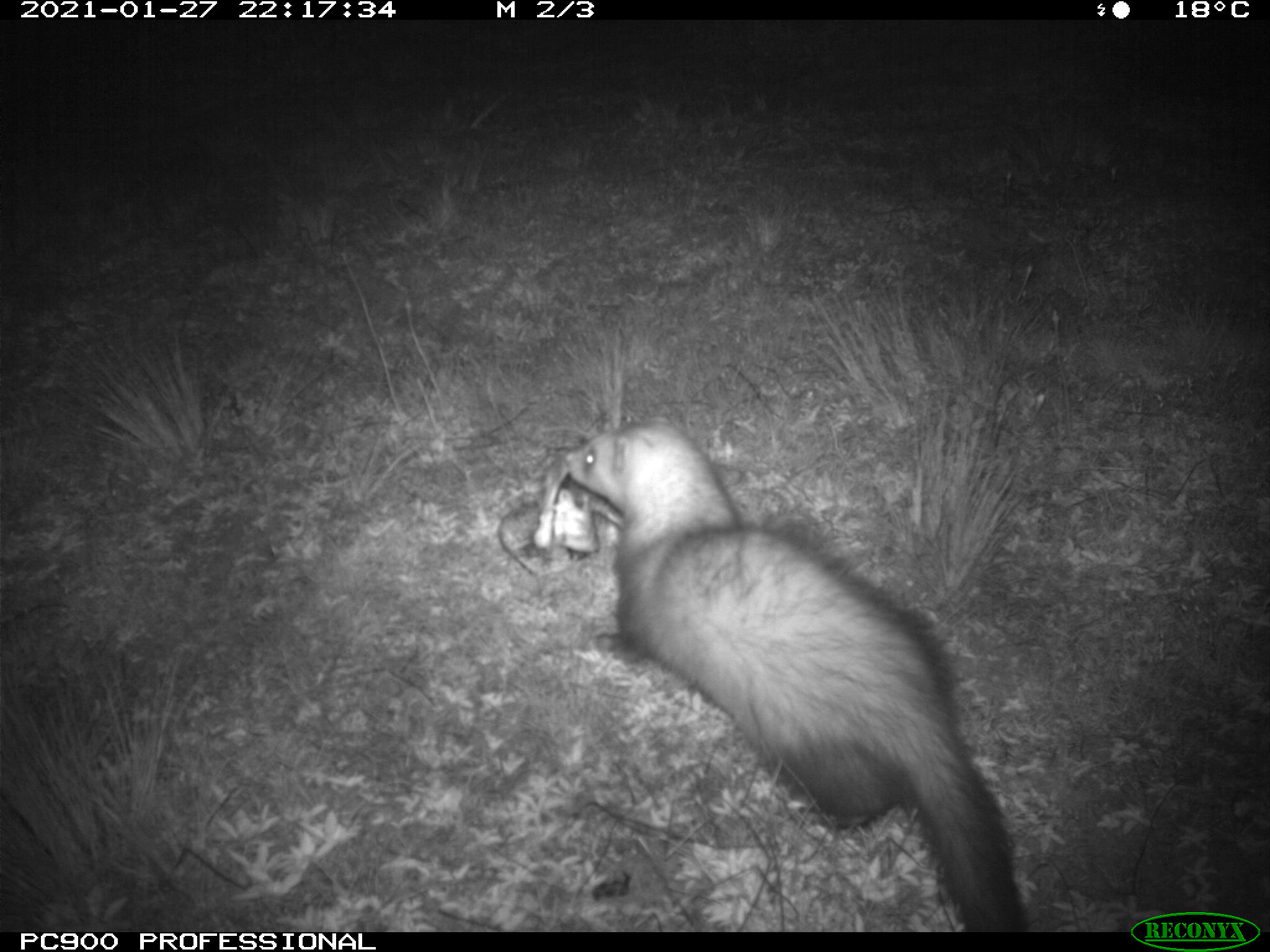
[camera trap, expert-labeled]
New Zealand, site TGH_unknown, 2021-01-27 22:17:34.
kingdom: Animalia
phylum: Chordata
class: Mammalia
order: Carnivora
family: Mustelidae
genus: Mustela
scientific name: Mustela furo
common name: ferret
Ferret (Mustela furo).